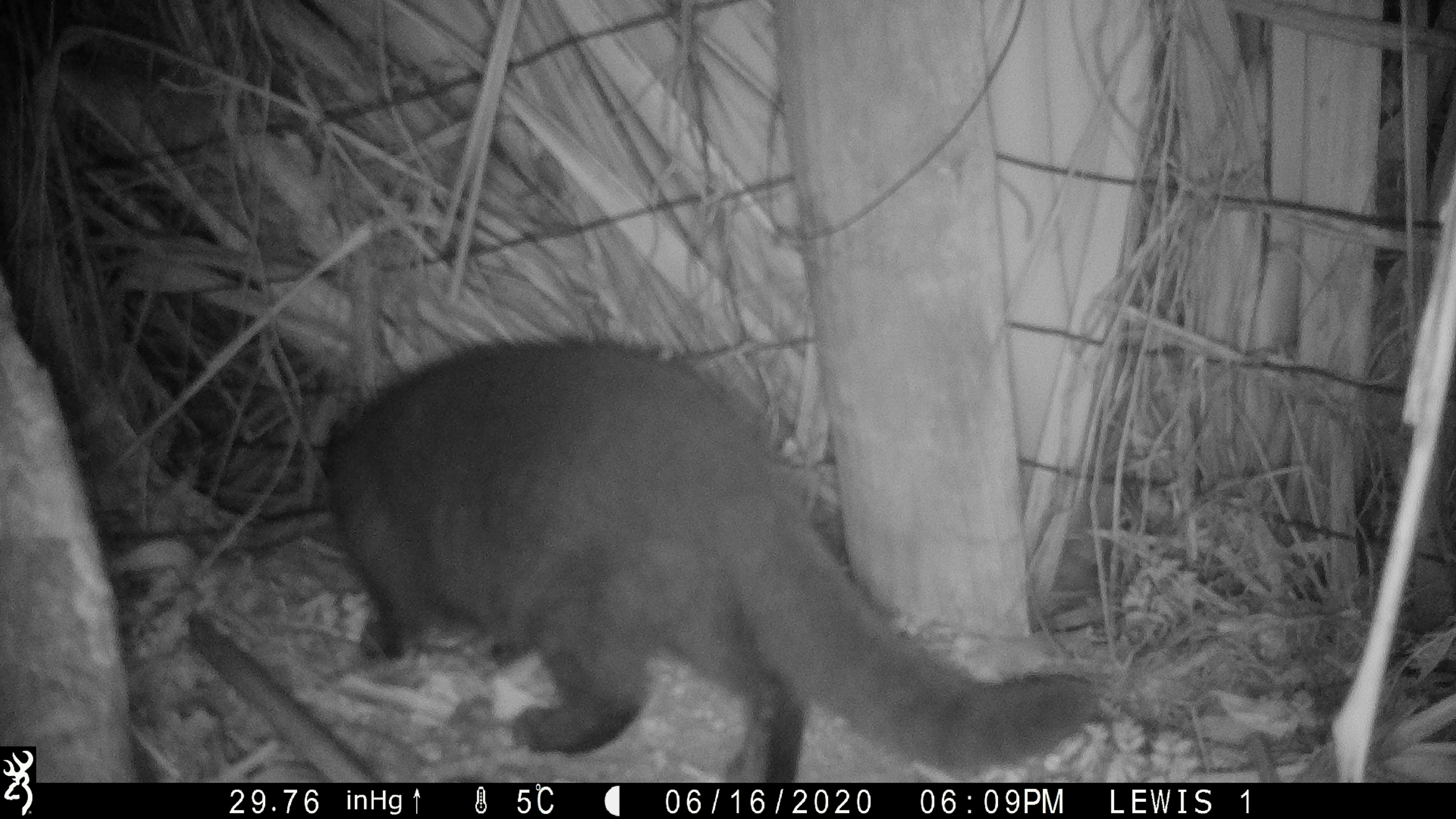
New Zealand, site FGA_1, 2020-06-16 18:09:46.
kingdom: Animalia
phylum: Chordata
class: Mammalia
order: Carnivora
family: Felidae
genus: Felis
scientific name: Felis catus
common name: domestic cat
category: cat